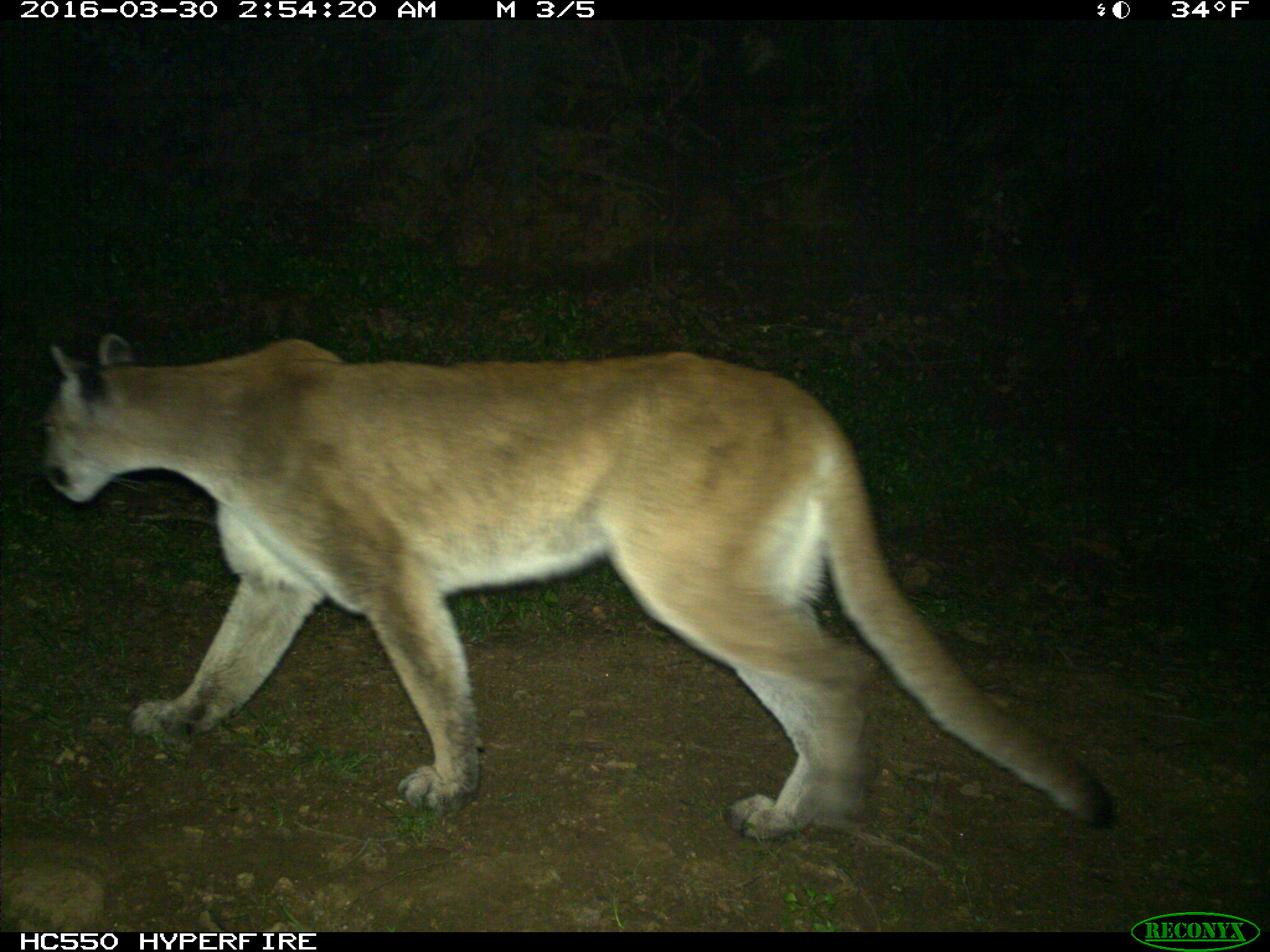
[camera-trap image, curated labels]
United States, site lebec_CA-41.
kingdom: Animalia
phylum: Chordata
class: Mammalia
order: Carnivora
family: Felidae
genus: Puma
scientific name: Puma concolor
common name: mountain lion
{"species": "Puma concolor (mountain lion)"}